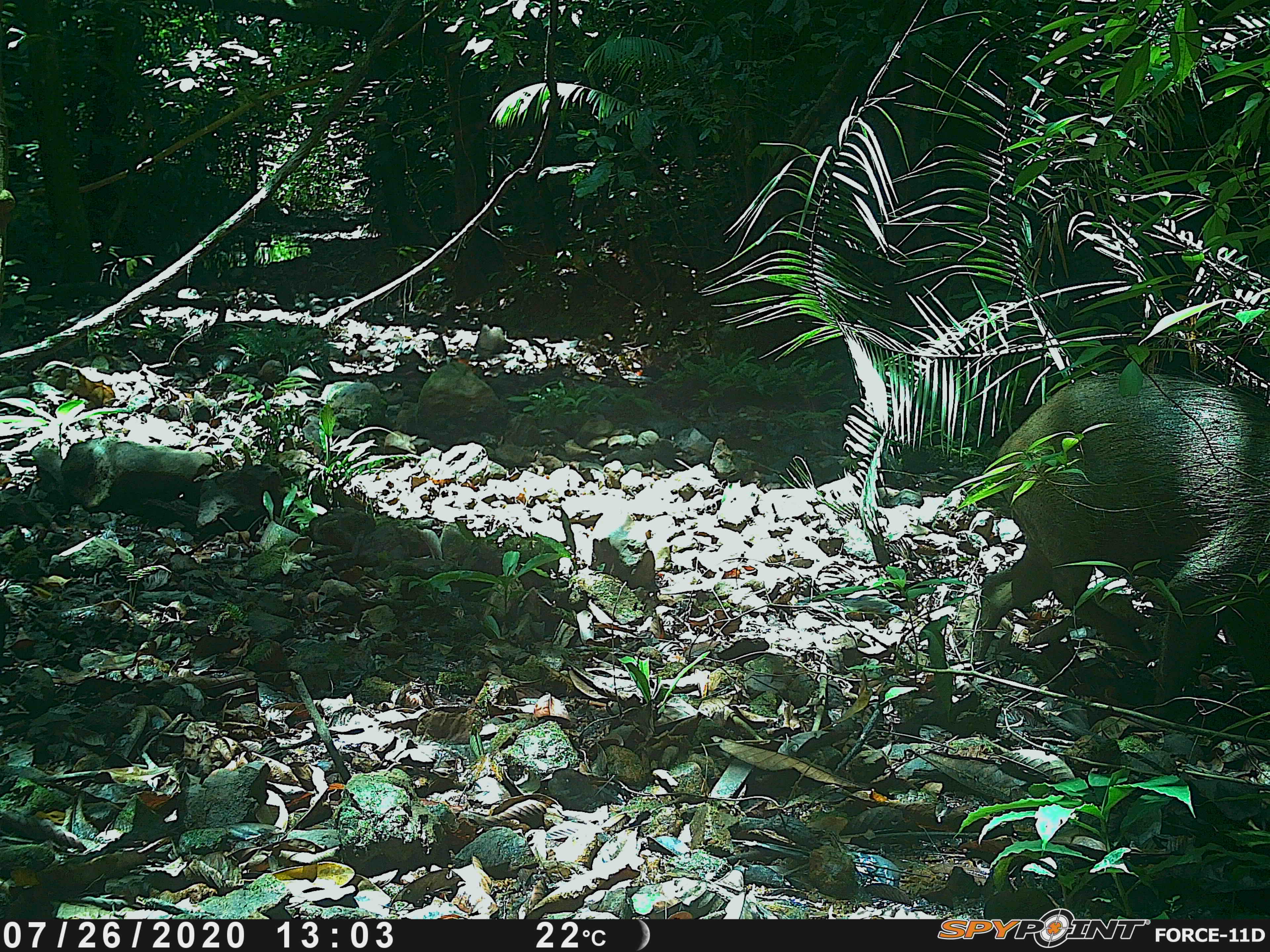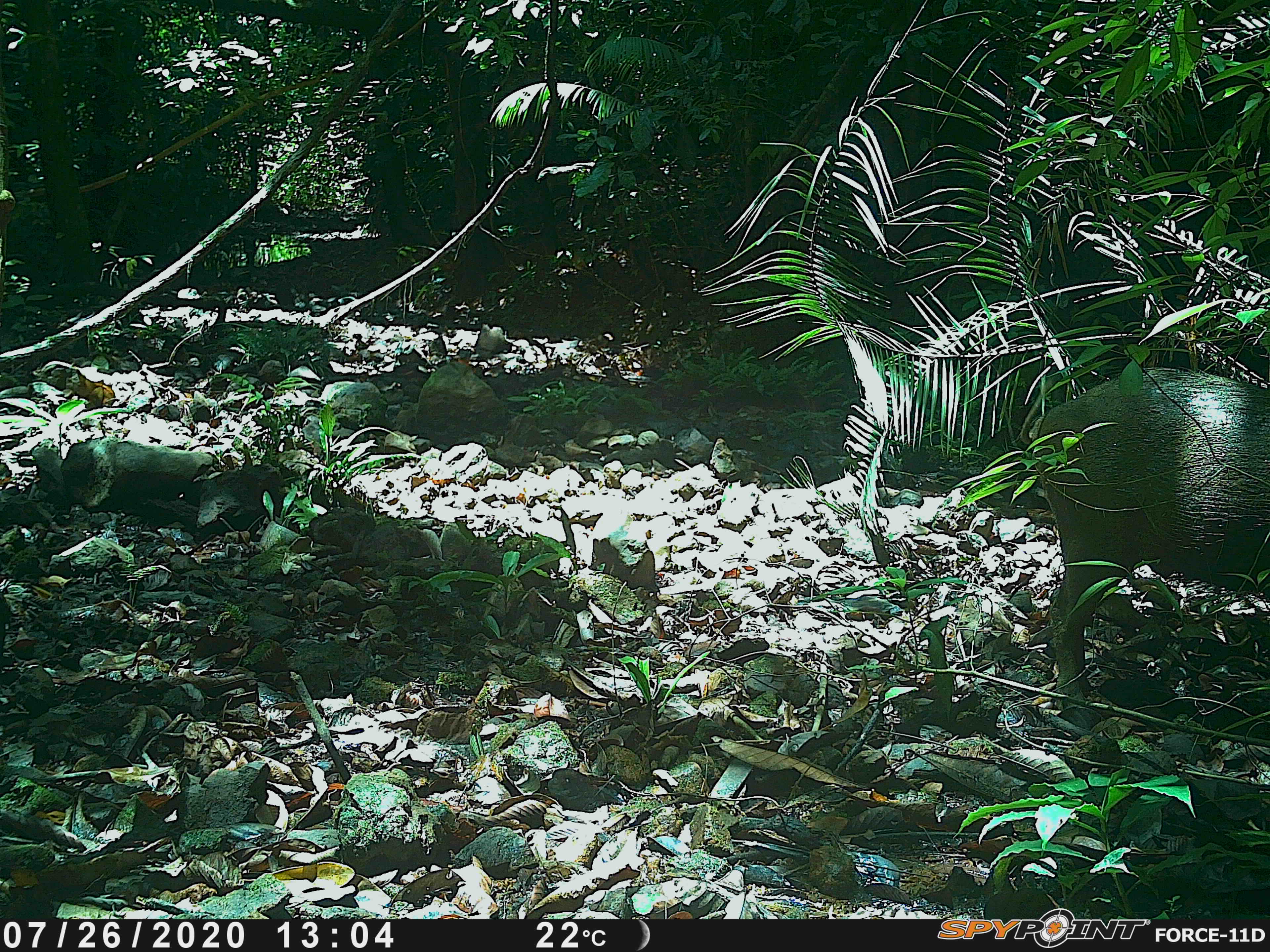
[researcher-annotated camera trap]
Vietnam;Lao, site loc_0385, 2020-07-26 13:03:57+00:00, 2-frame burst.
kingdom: Animalia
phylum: Chordata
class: Mammalia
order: Artiodactyla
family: Suidae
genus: Sus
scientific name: Sus scrofa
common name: eurasian wild pig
Eurasian wild pig (Sus scrofa). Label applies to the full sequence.